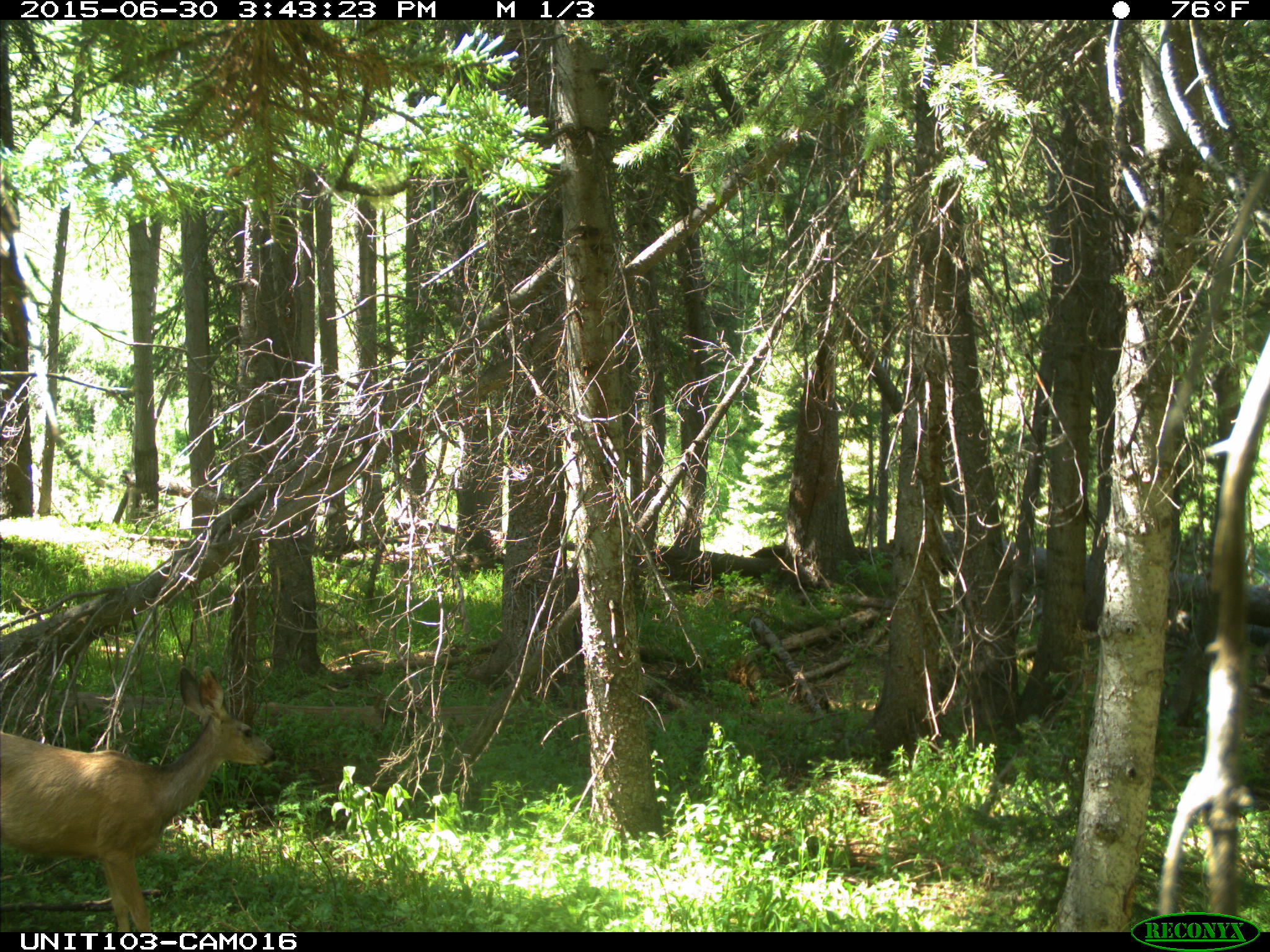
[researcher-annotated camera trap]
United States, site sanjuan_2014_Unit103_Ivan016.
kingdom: Animalia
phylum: Chordata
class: Mammalia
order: Artiodactyla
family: Cervidae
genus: Odocoileus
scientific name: Odocoileus hemionus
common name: mule deer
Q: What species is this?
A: Odocoileus hemionus (mule deer).